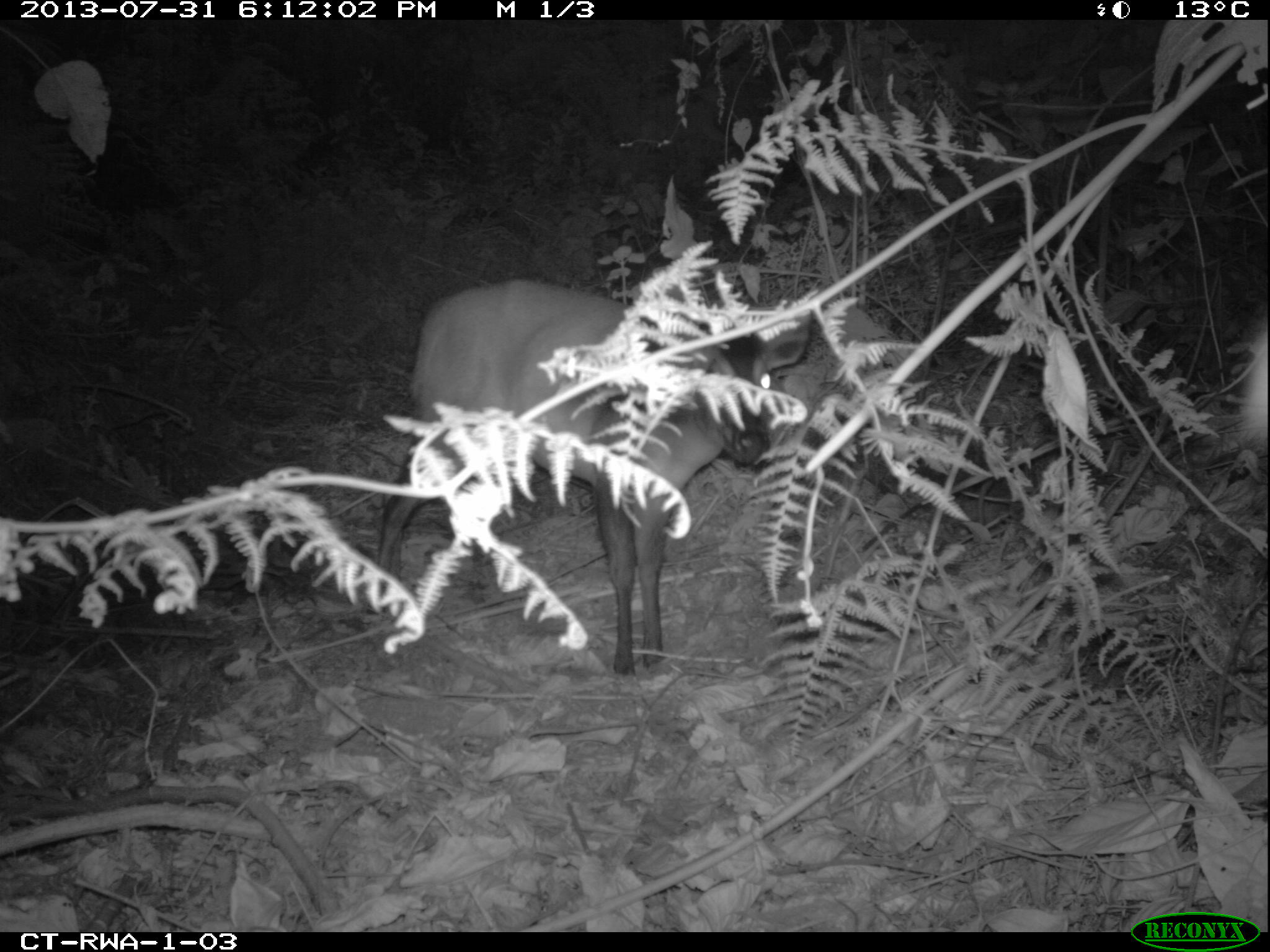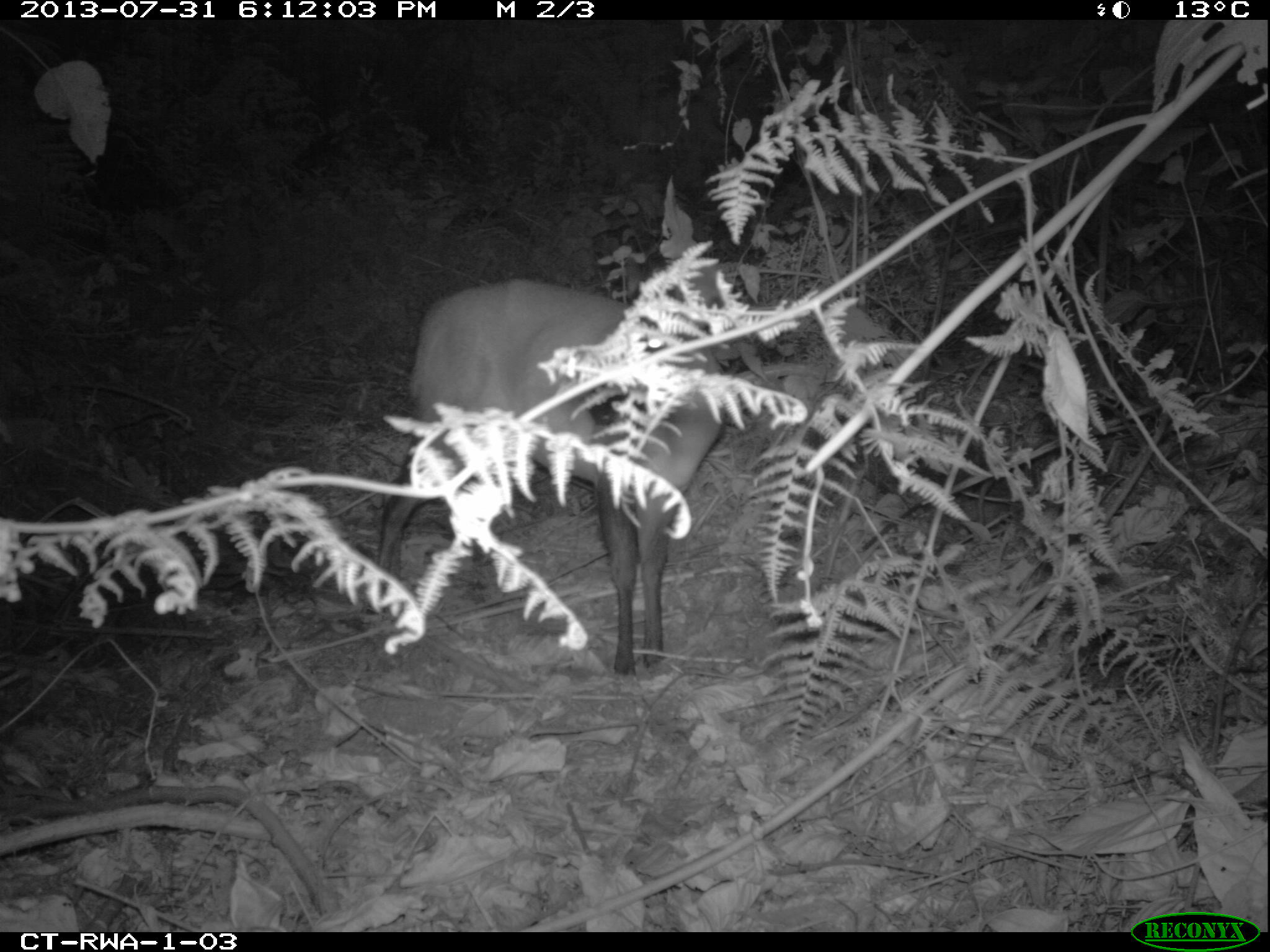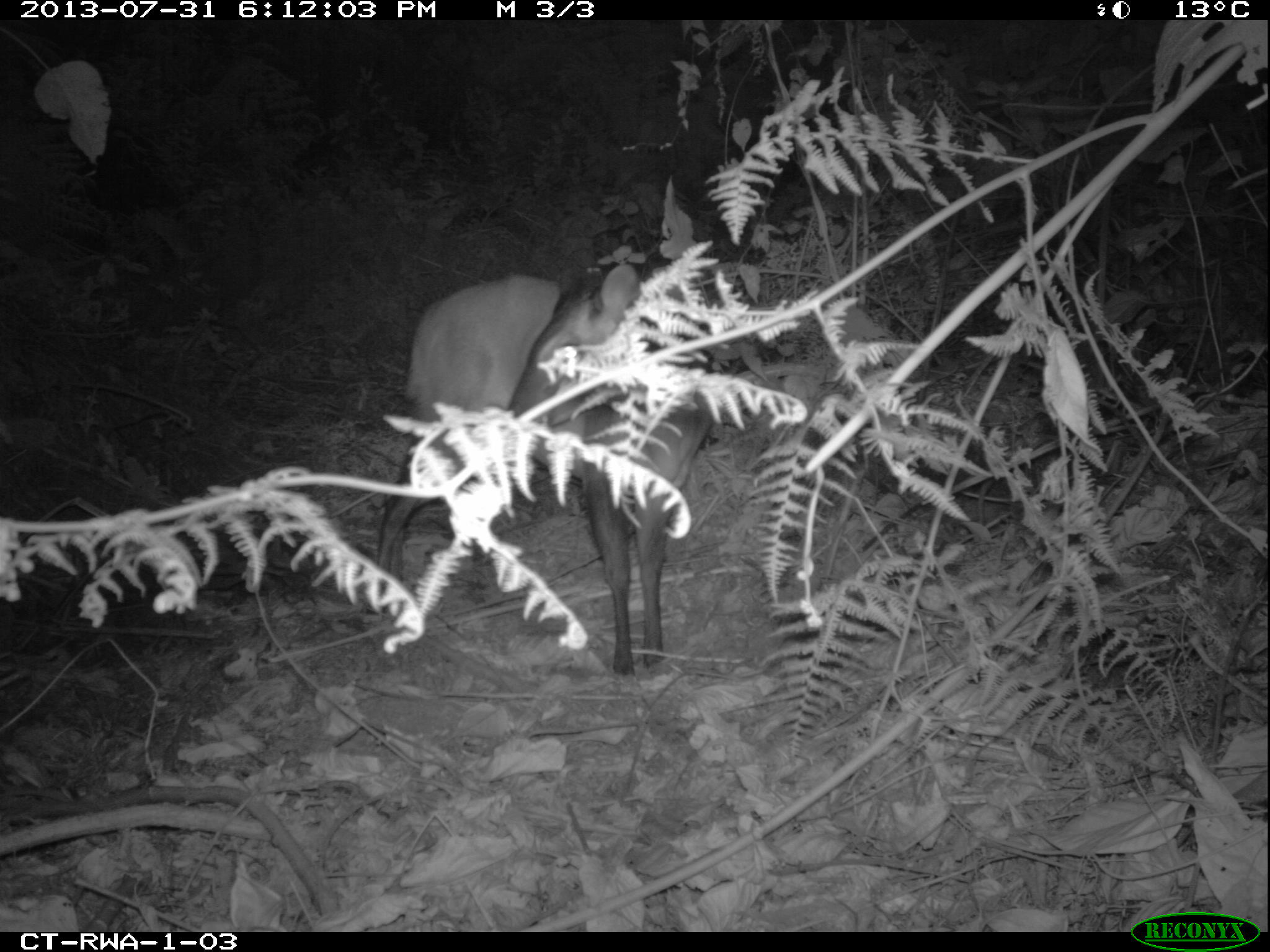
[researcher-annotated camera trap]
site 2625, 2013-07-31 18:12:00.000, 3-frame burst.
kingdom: Animalia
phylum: Chordata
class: Mammalia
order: Artiodactyla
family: Bovidae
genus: Cephalophus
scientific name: Cephalophus nigrifrons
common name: black-fronted duiker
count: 1